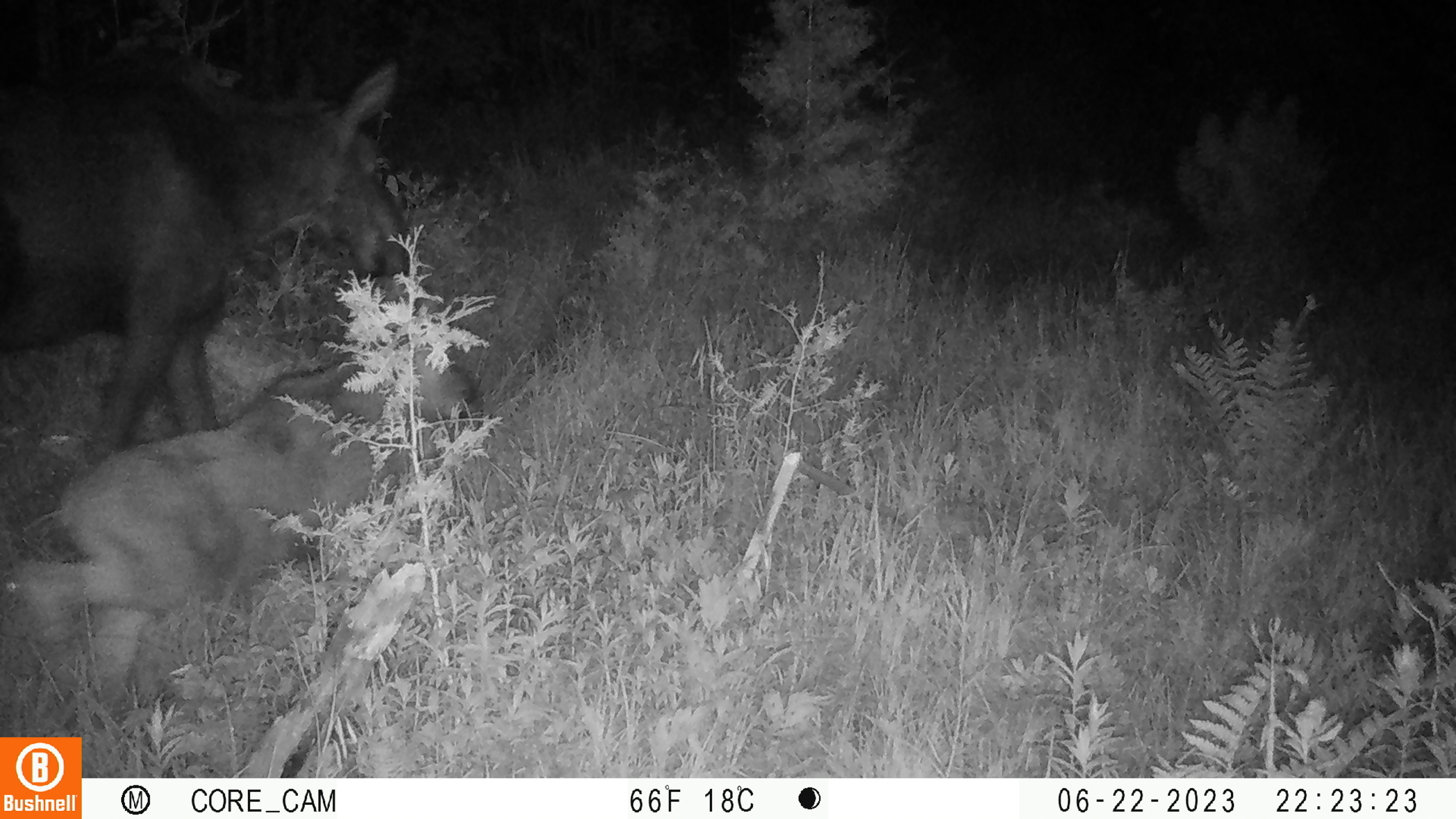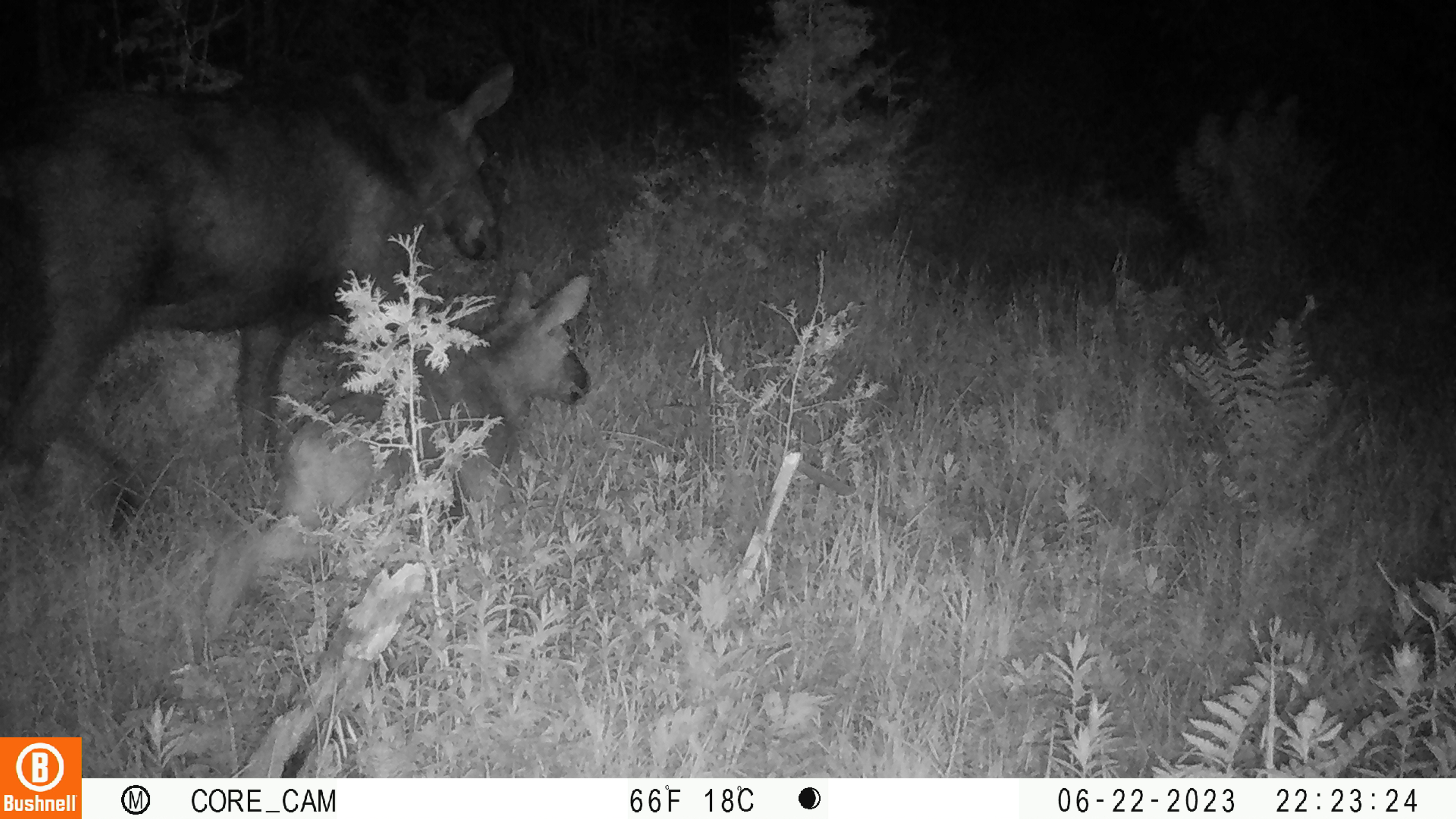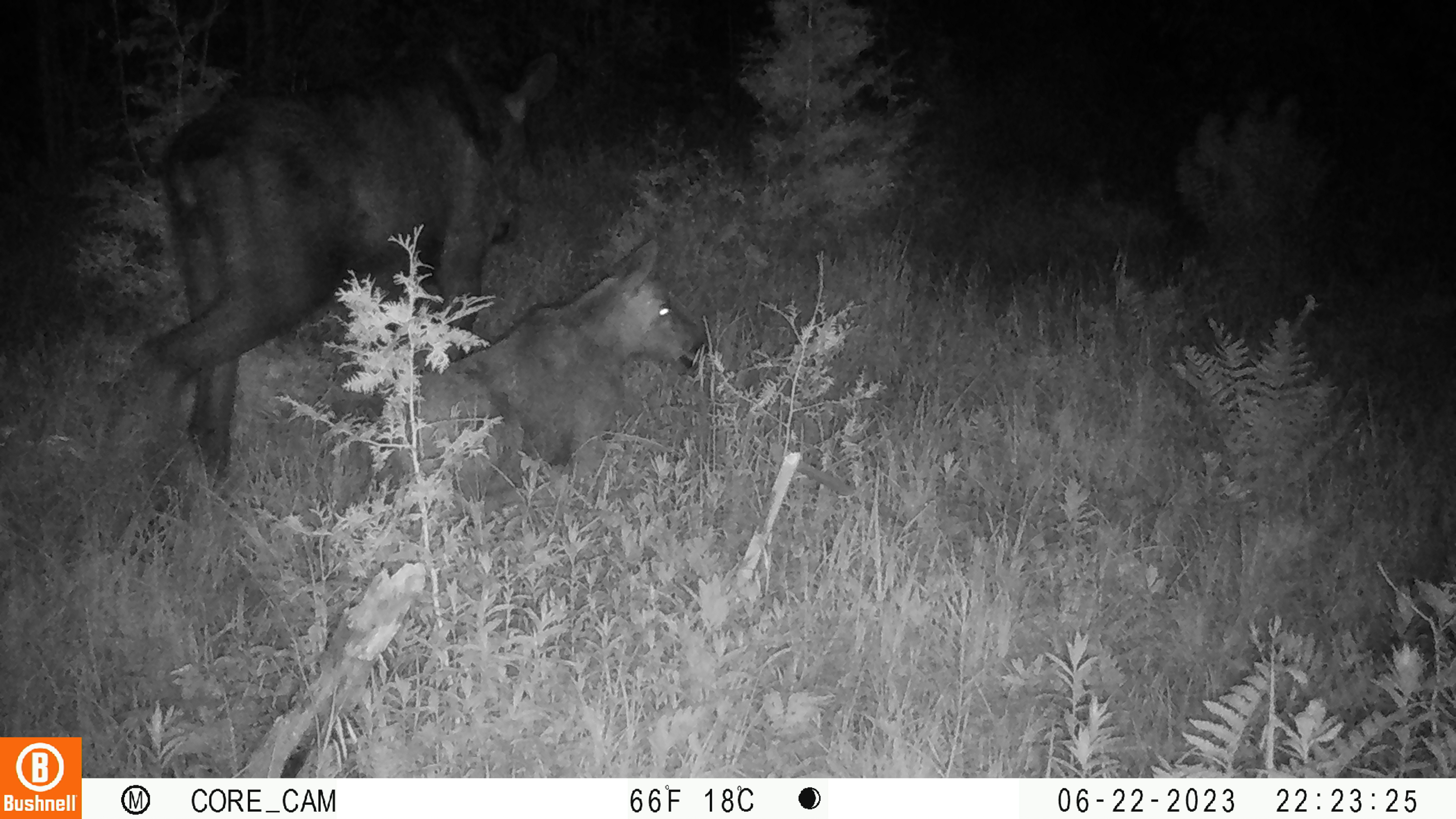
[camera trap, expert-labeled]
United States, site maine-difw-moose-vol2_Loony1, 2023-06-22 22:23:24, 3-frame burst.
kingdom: Animalia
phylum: Chordata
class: Mammalia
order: Artiodactyla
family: Cervidae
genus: Alces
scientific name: Alces alces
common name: moose